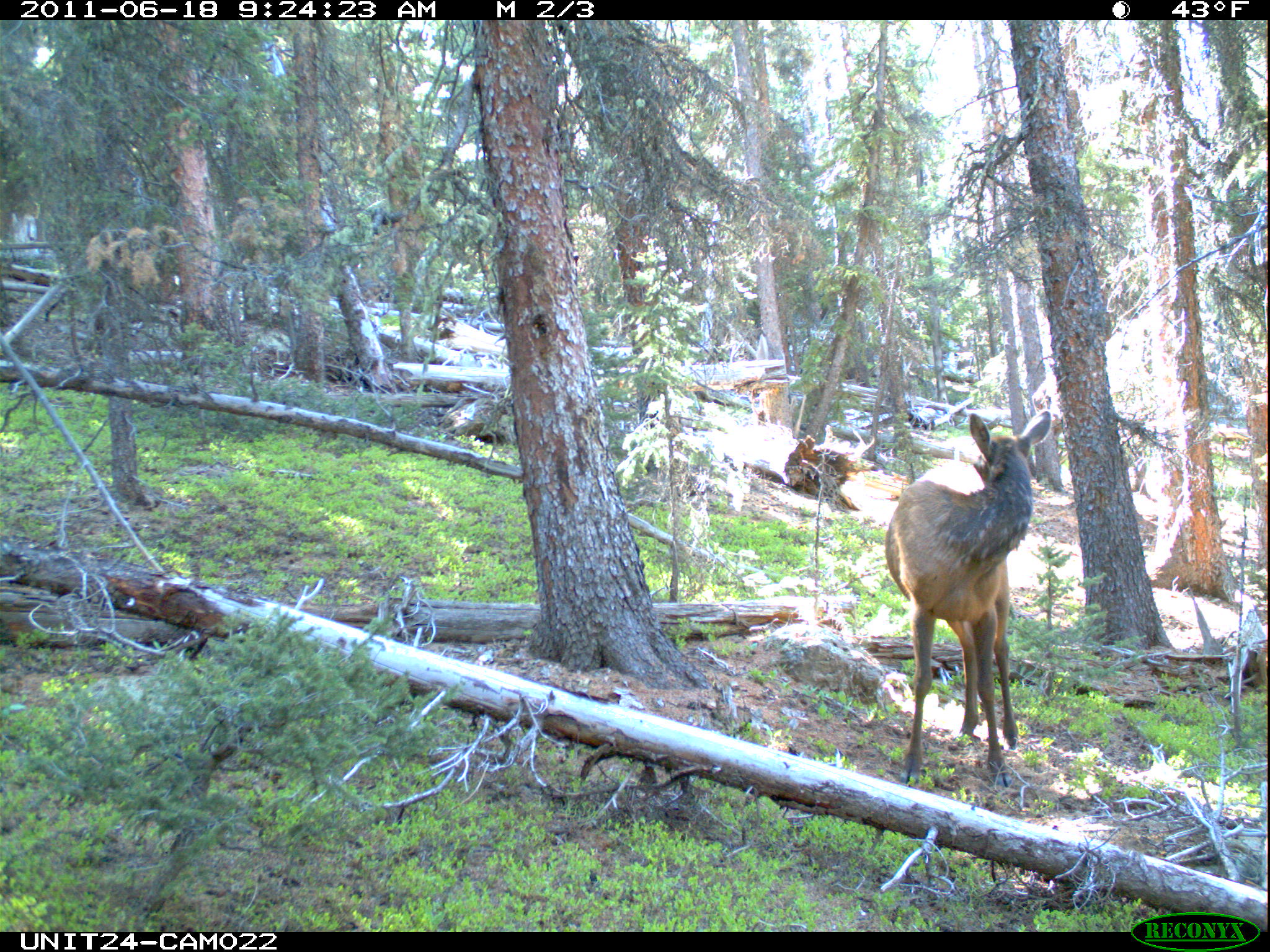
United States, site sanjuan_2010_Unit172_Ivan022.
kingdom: Animalia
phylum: Chordata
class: Mammalia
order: Artiodactyla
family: Cervidae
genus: Cervus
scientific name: Cervus elaphus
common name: red deer